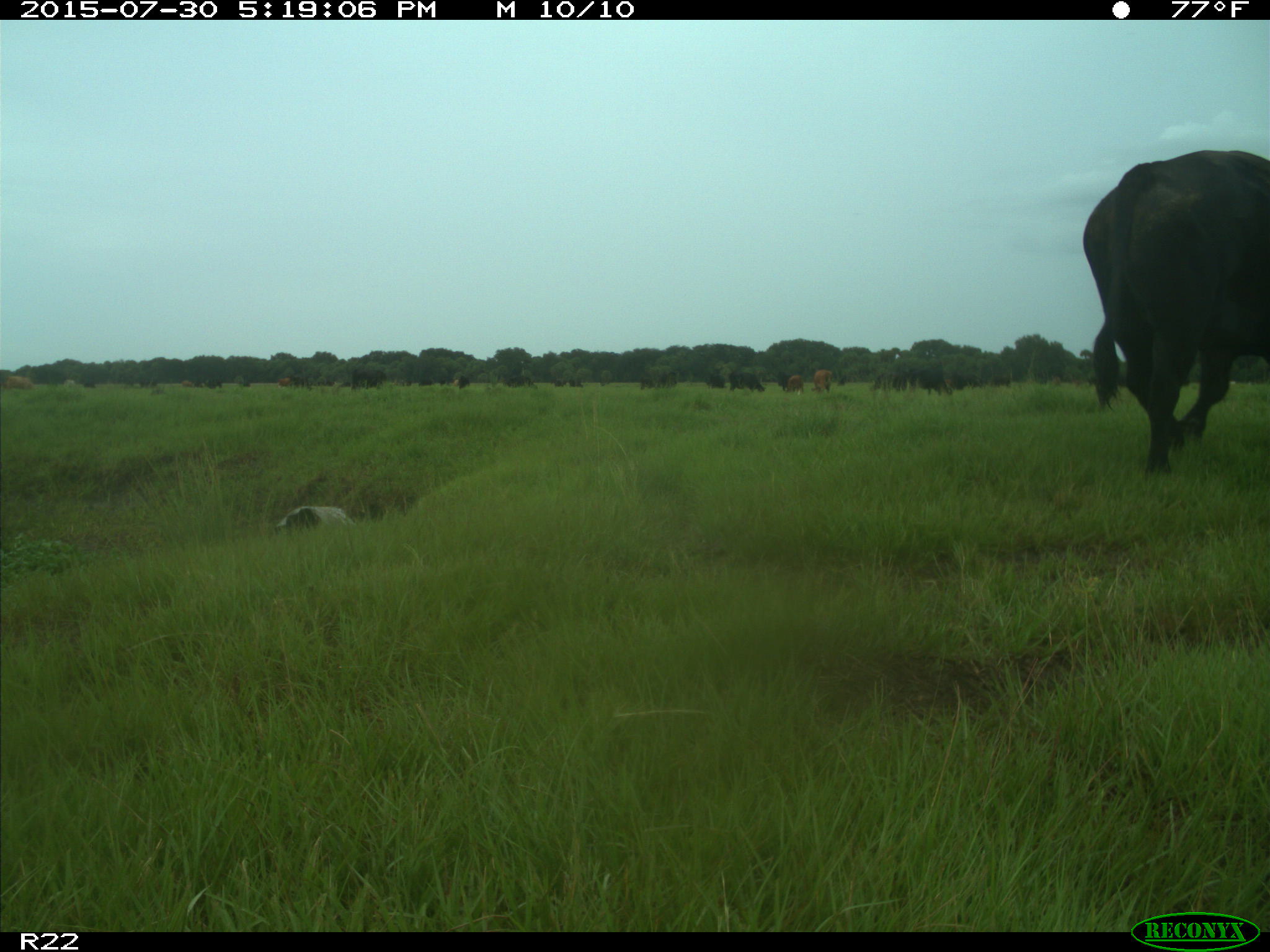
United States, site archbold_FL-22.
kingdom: Animalia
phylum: Chordata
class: Mammalia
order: Artiodactyla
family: Bovidae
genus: Bos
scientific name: Bos taurus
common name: domestic cow